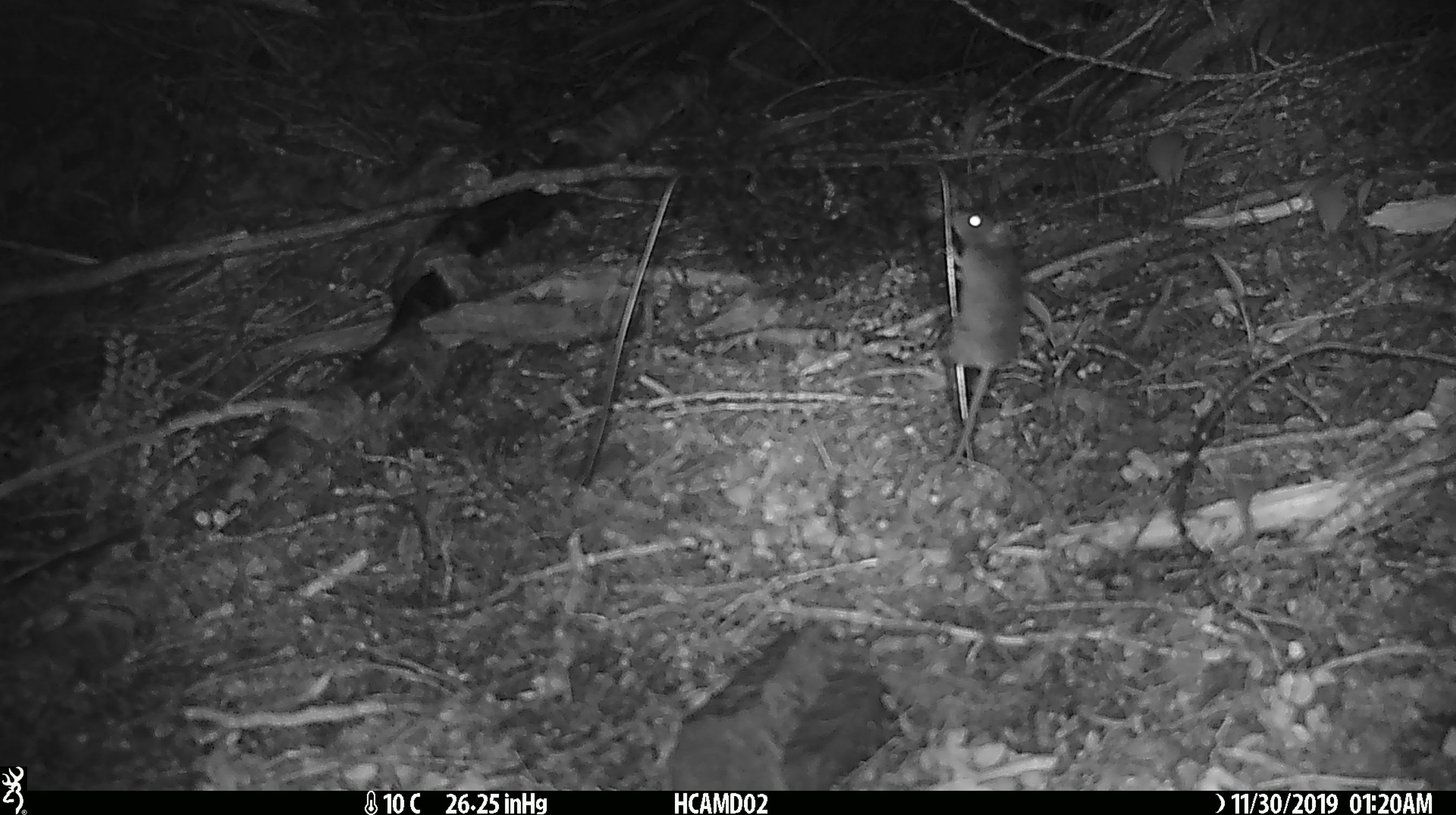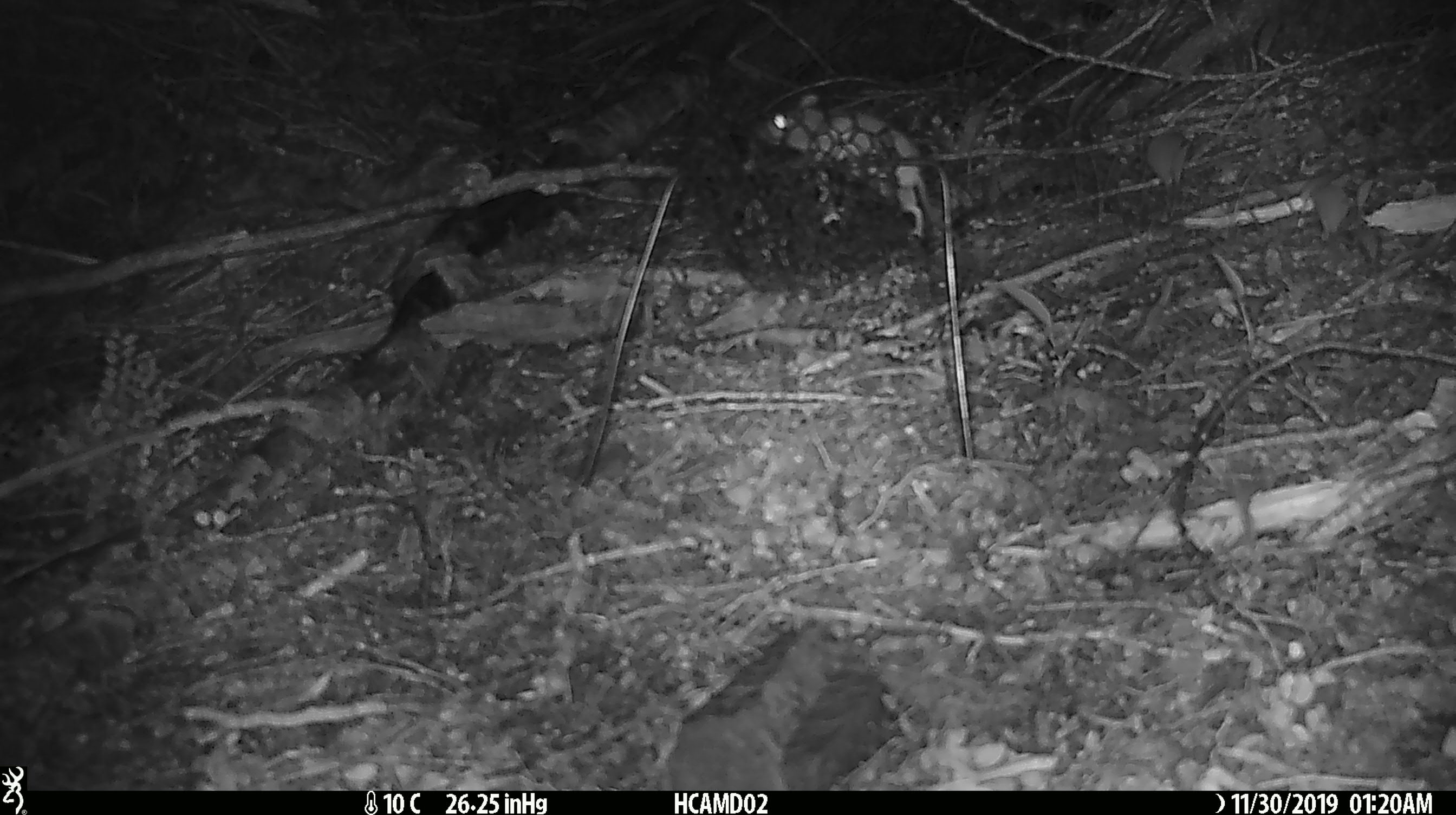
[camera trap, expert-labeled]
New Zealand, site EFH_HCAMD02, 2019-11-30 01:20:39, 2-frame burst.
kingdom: Animalia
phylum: Chordata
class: Mammalia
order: Rodentia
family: Muridae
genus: Mus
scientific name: Mus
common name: mouse